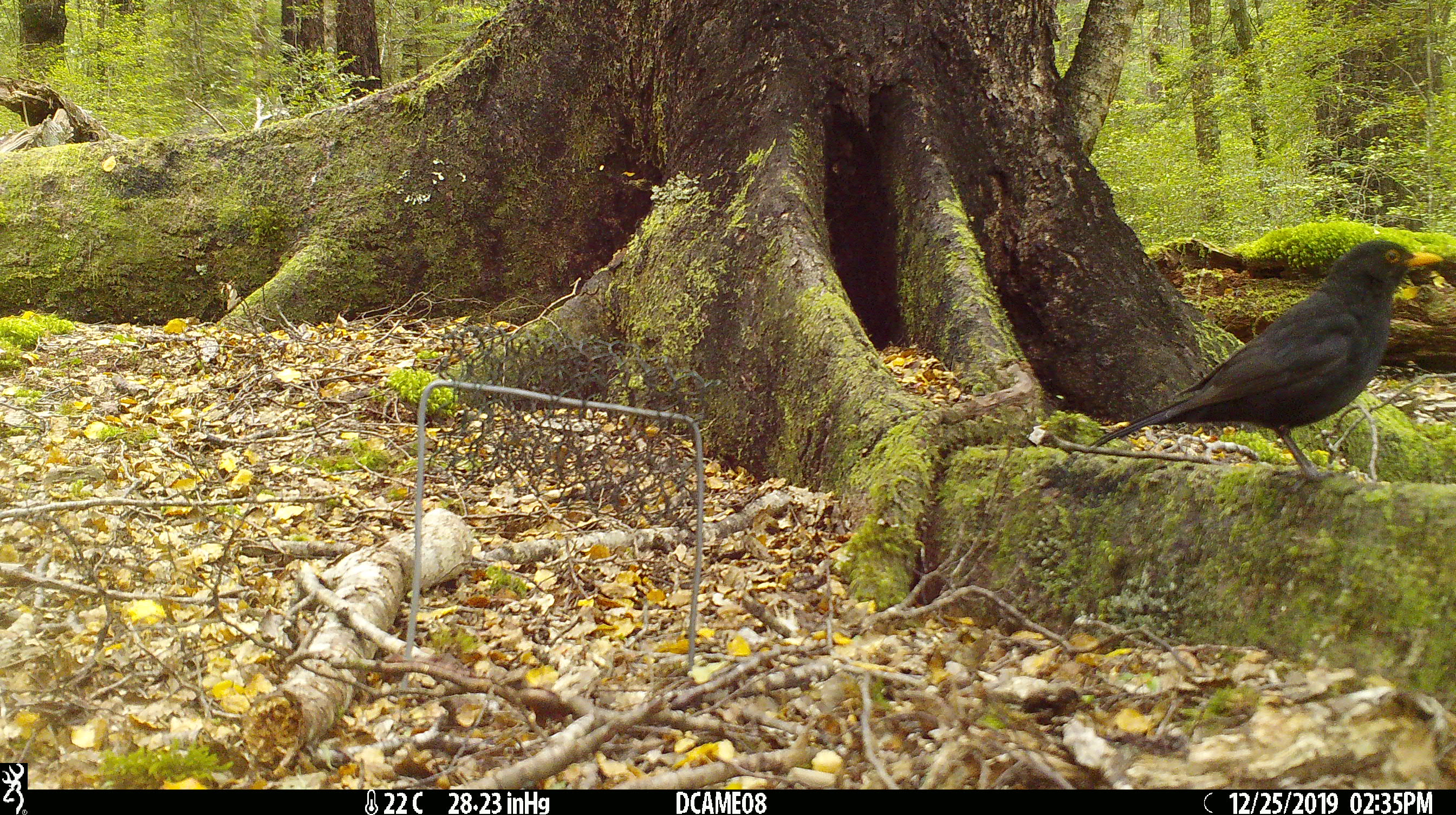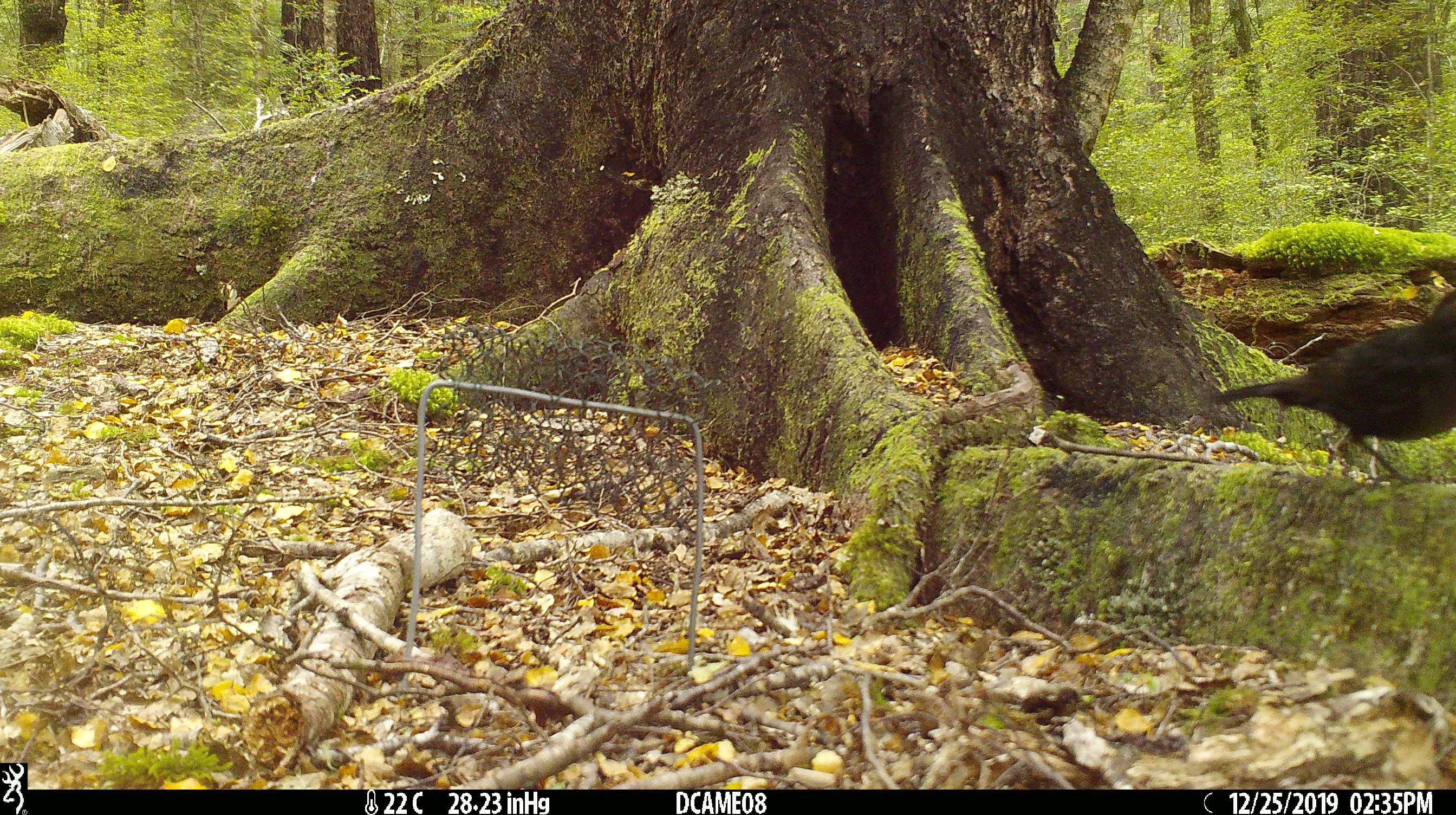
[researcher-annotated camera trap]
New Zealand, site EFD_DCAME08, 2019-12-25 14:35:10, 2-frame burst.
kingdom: Animalia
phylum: Chordata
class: Aves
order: Passeriformes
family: Turdidae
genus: Turdus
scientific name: Turdus merula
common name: eurasian blackbird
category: blackbird